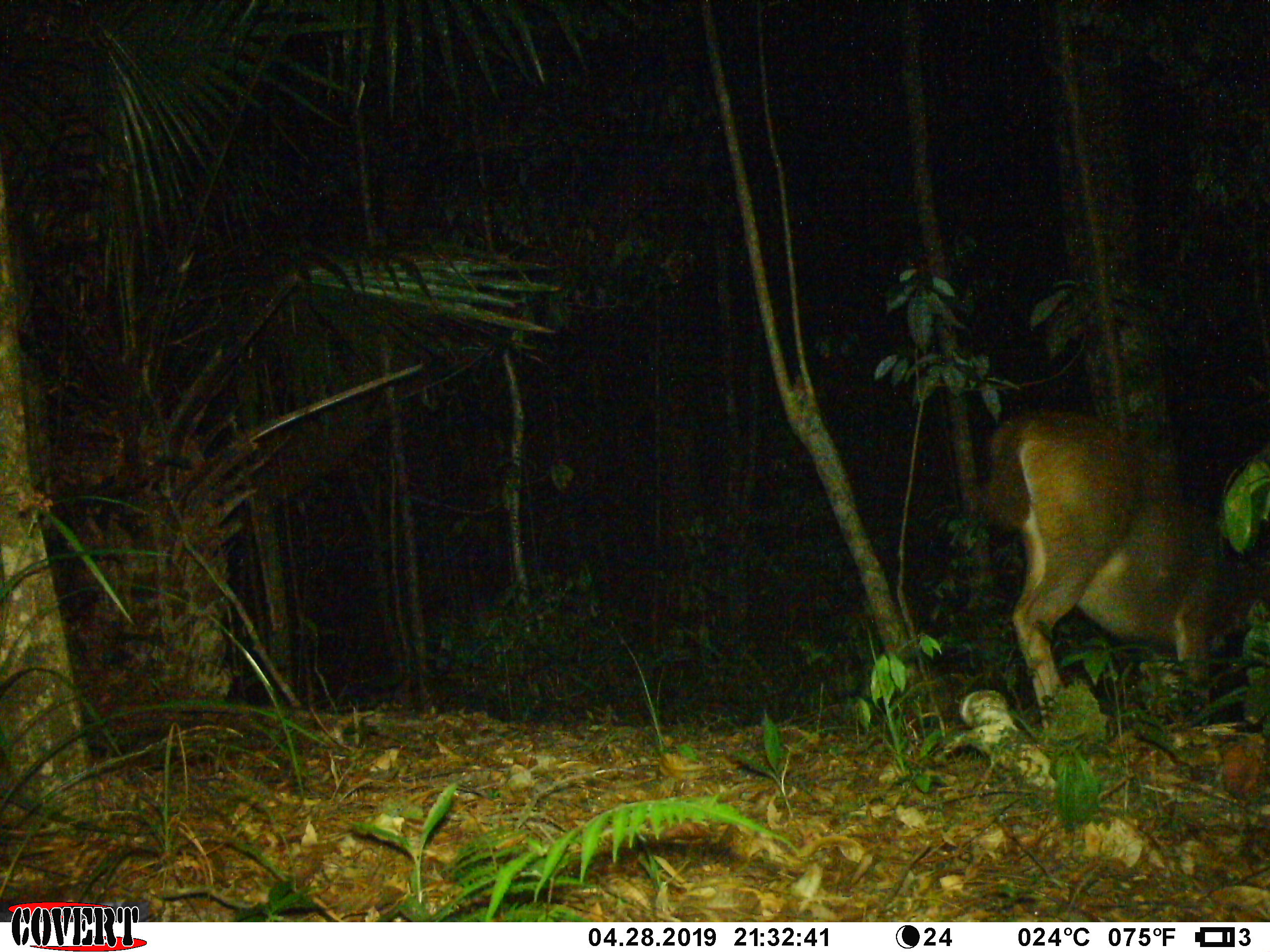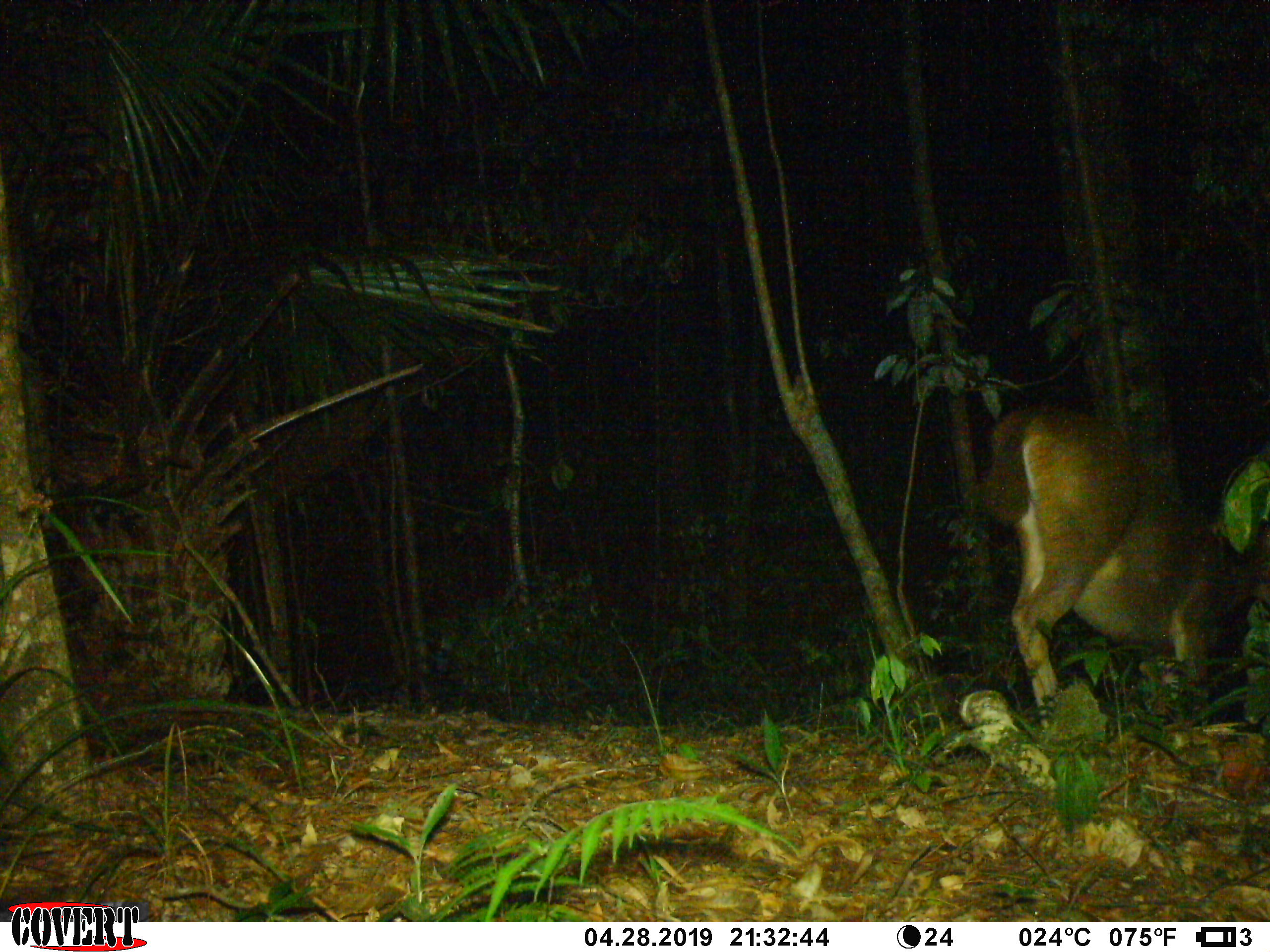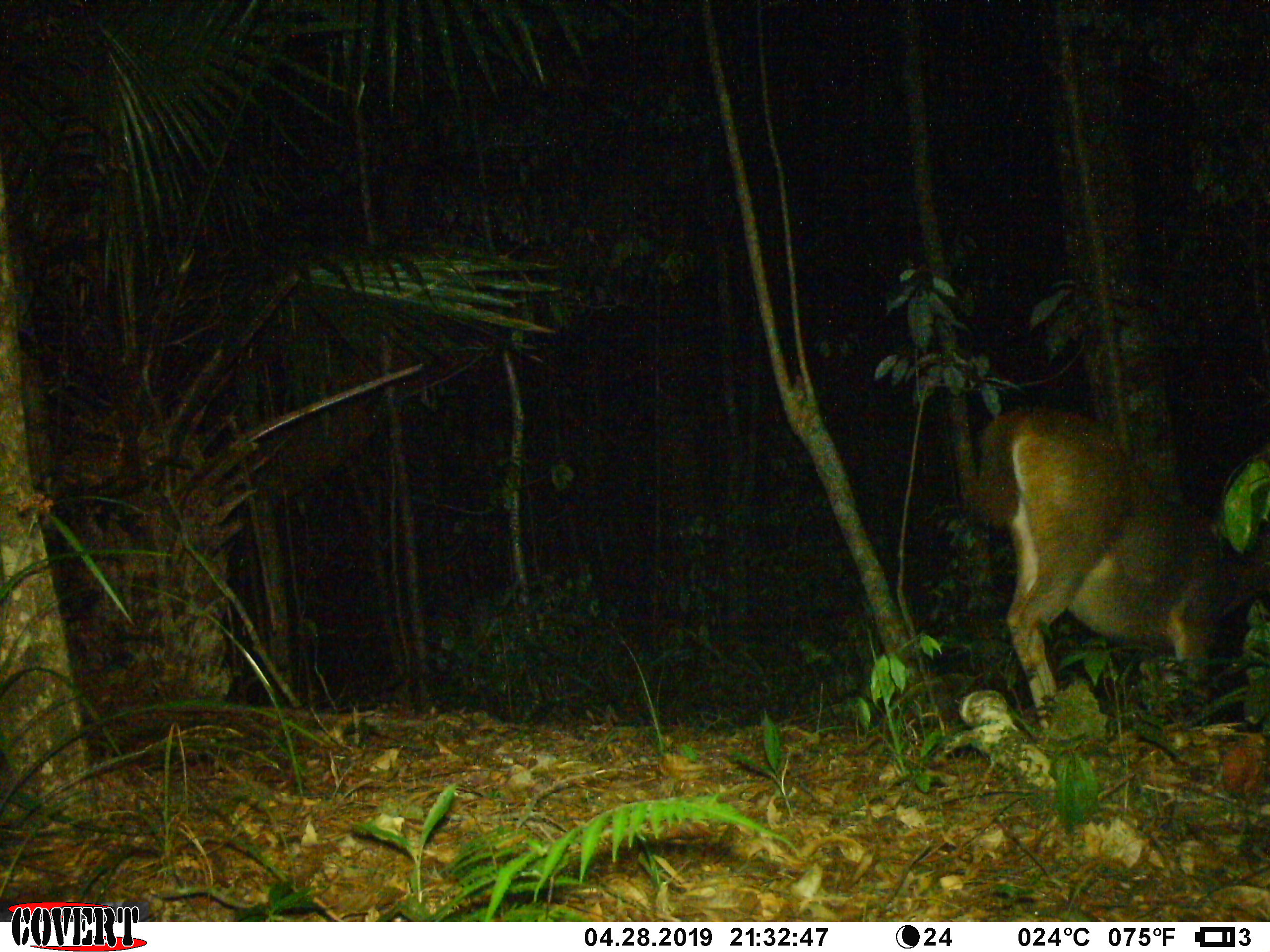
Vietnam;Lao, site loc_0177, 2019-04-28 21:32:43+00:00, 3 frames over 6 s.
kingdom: Animalia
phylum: Chordata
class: Mammalia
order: Artiodactyla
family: Cervidae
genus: Rusa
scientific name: Rusa unicolor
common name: sambar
Sambar (Rusa unicolor). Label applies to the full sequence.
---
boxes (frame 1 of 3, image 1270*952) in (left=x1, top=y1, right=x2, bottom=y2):
sambar: (left=988, top=410, right=1270, bottom=733)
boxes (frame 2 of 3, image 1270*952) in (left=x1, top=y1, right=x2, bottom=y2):
sambar: (left=983, top=404, right=1270, bottom=729)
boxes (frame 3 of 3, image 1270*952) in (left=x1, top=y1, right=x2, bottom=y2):
sambar: (left=968, top=404, right=1270, bottom=721)